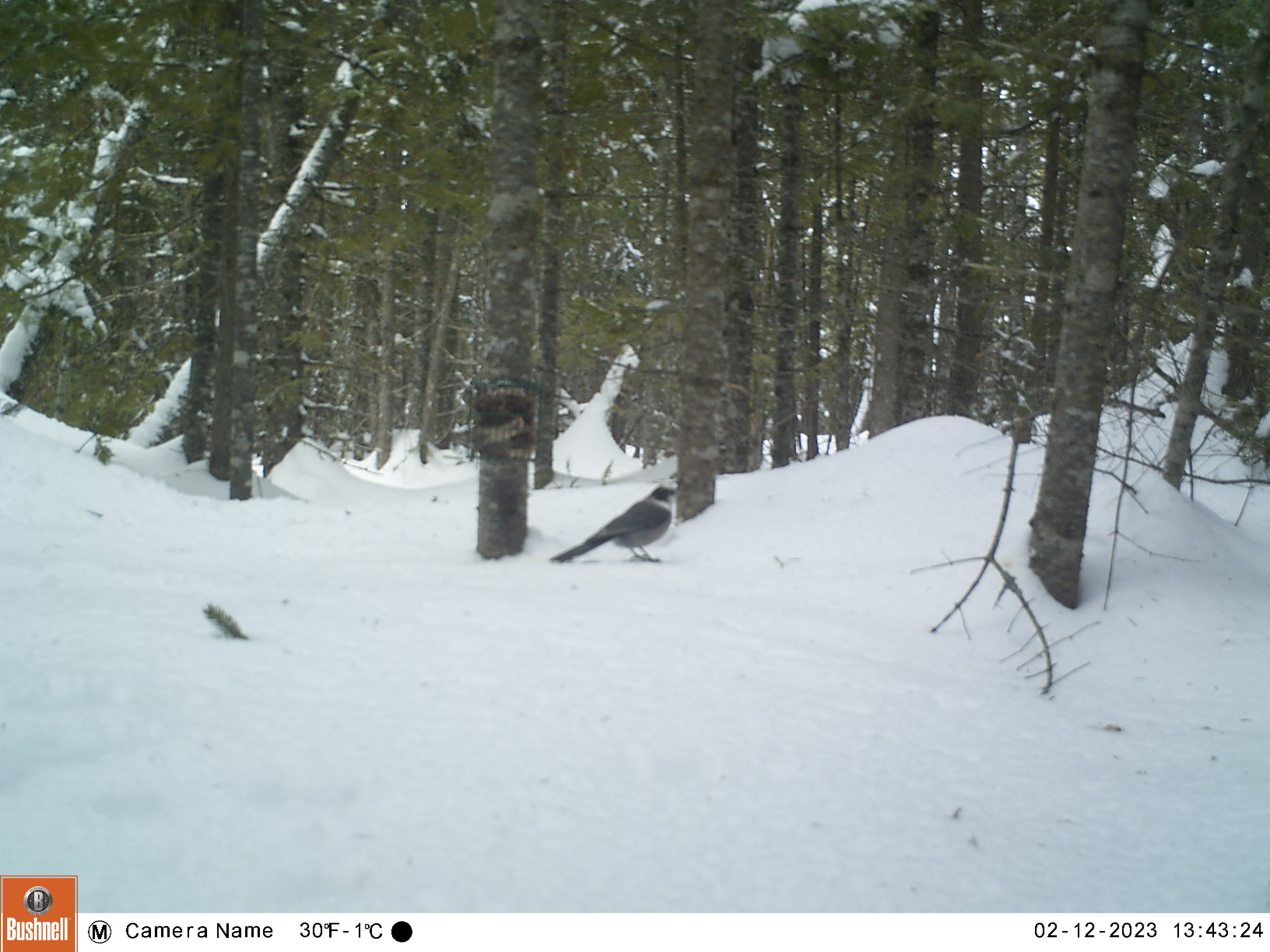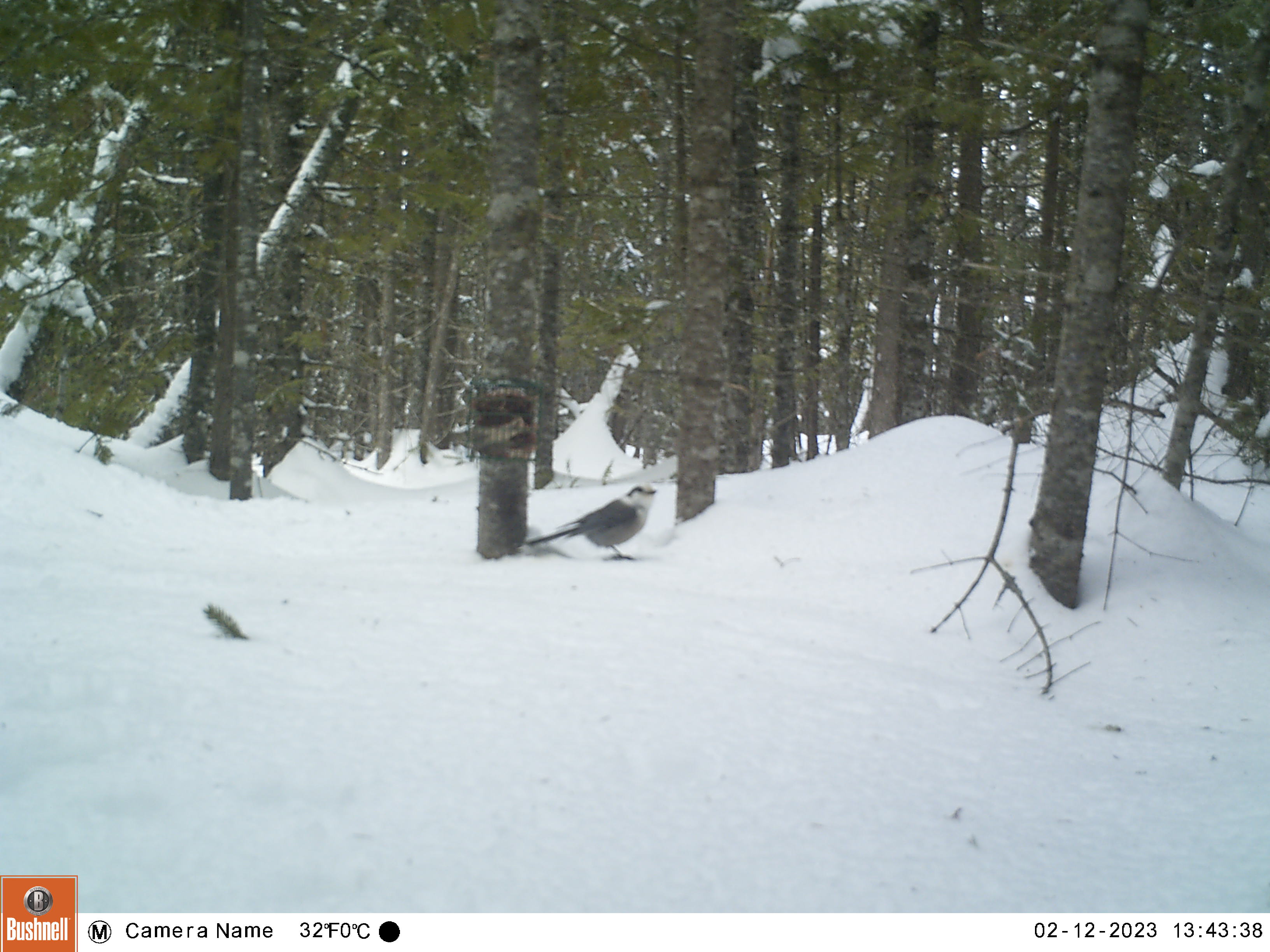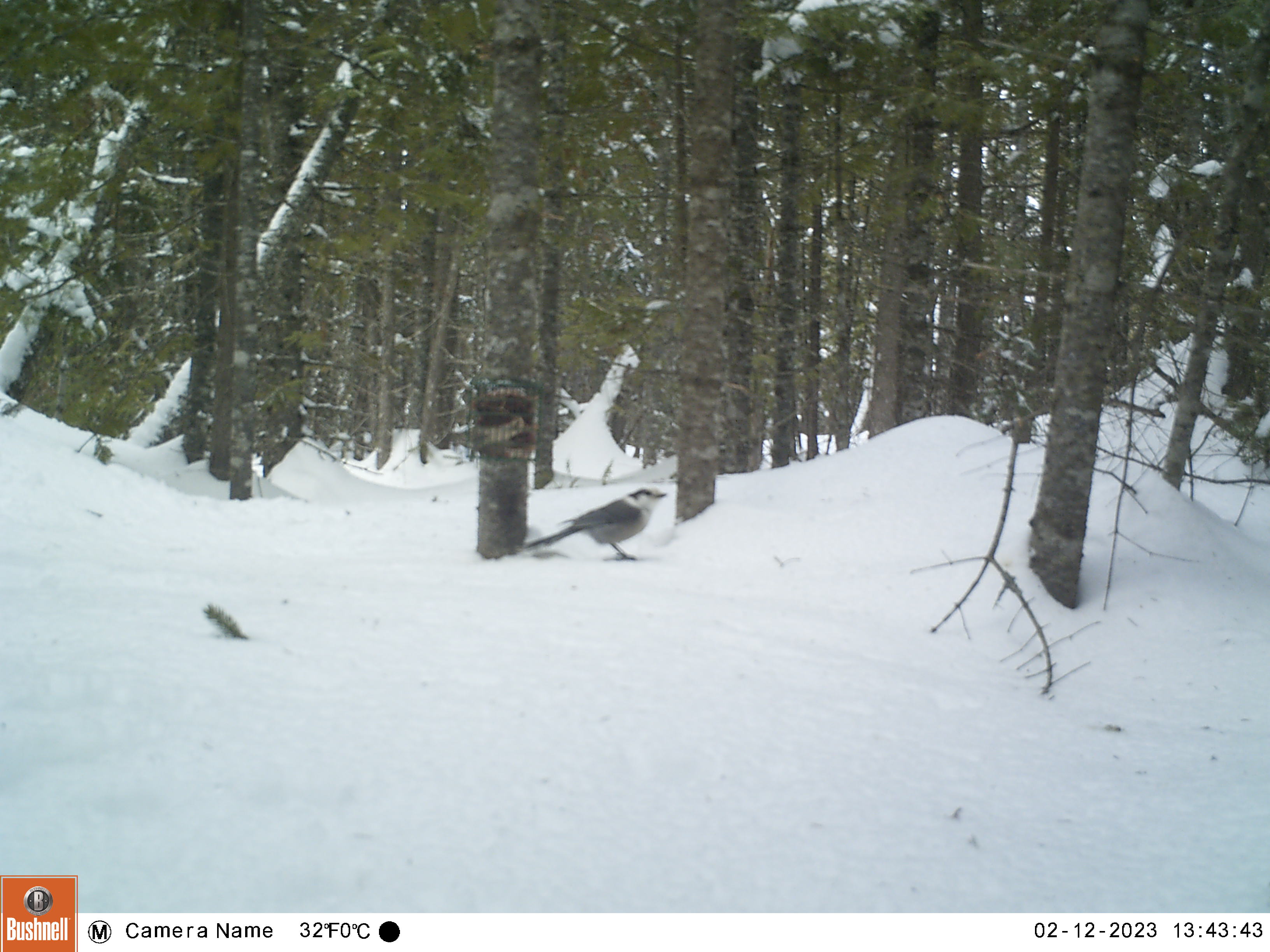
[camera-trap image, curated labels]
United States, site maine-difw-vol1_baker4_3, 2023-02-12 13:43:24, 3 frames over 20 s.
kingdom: Animalia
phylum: Chordata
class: Aves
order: Passeriformes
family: Corvidae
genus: Perisoreus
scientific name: Perisoreus canadensis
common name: canada jay